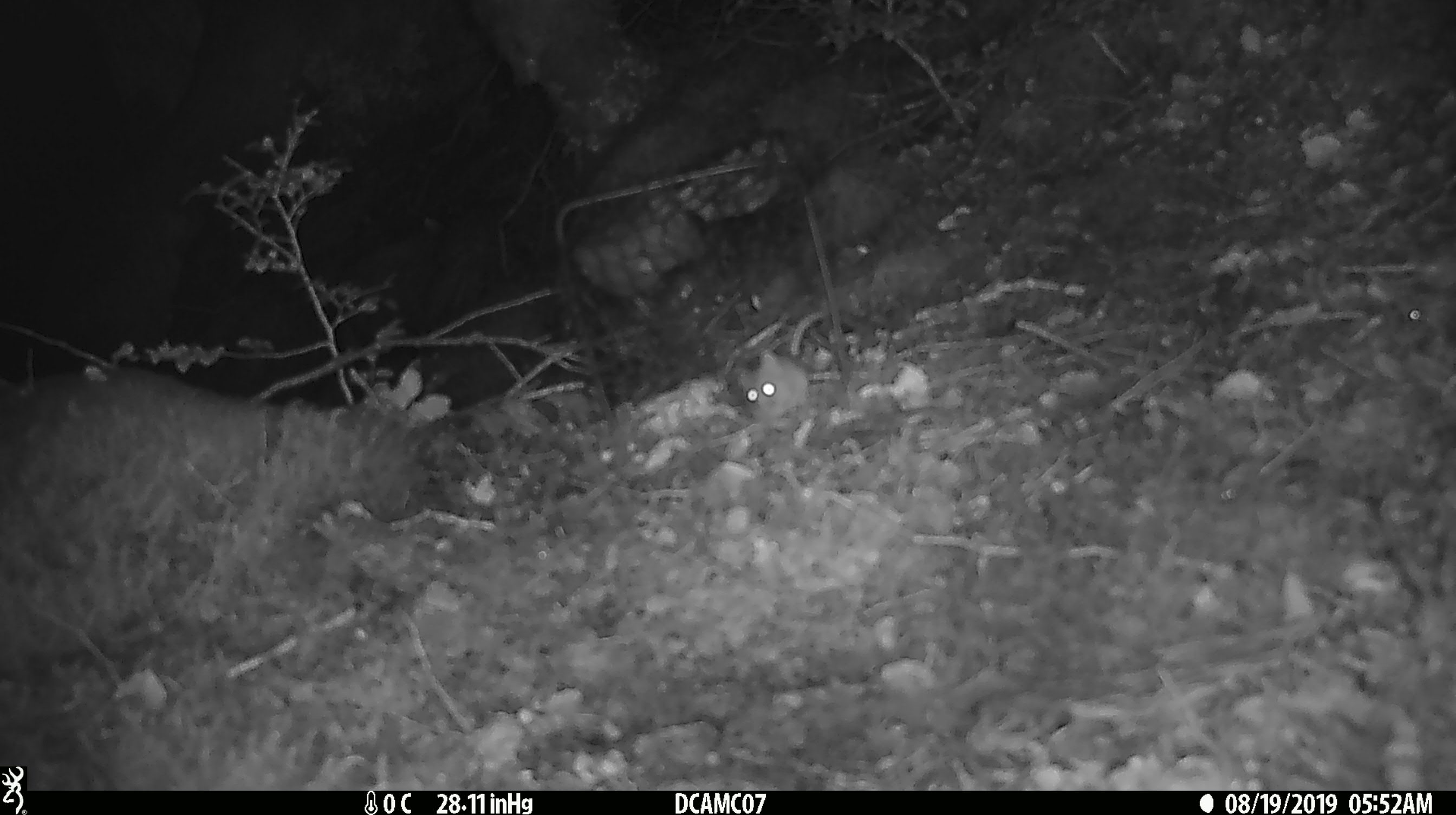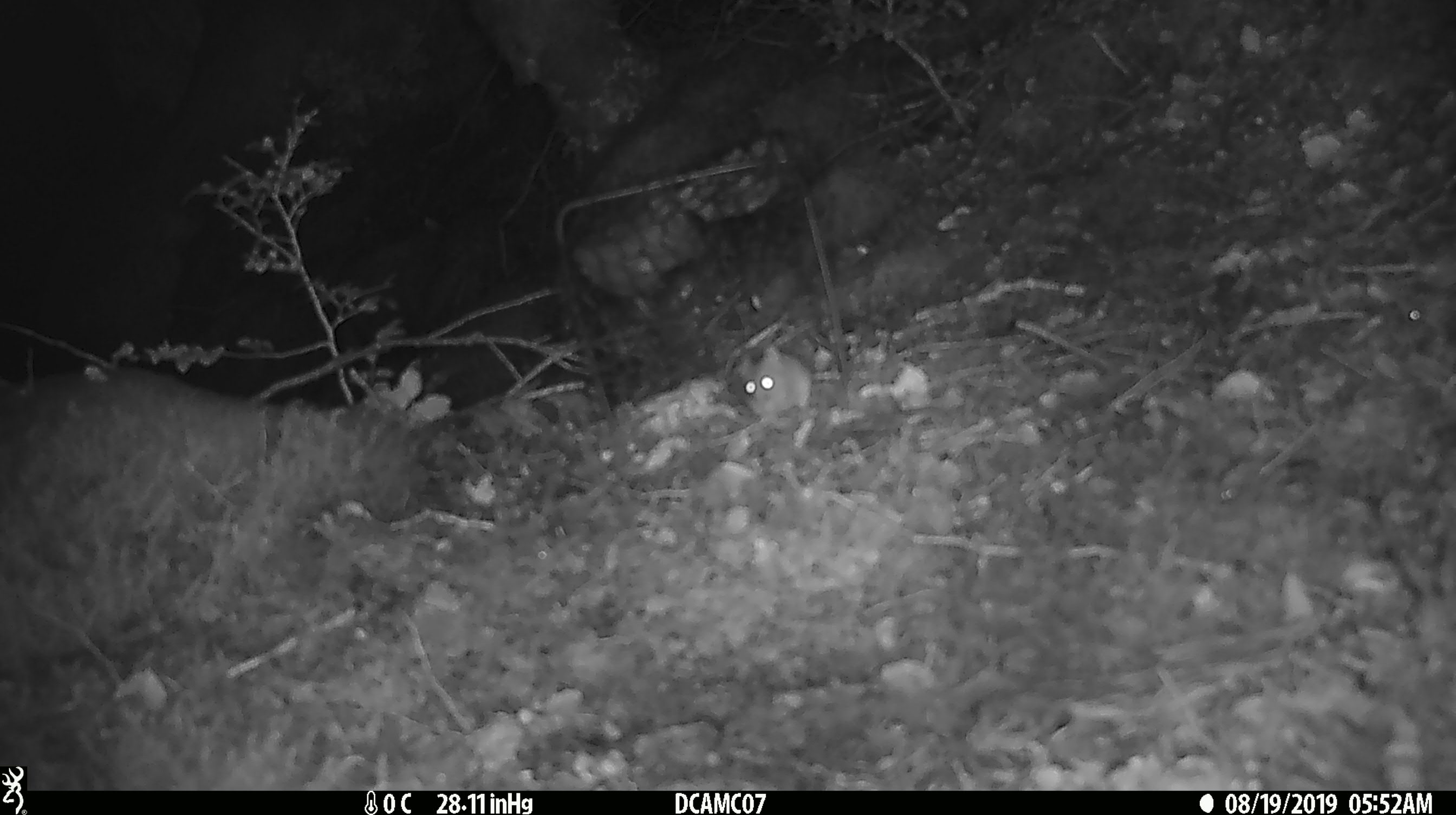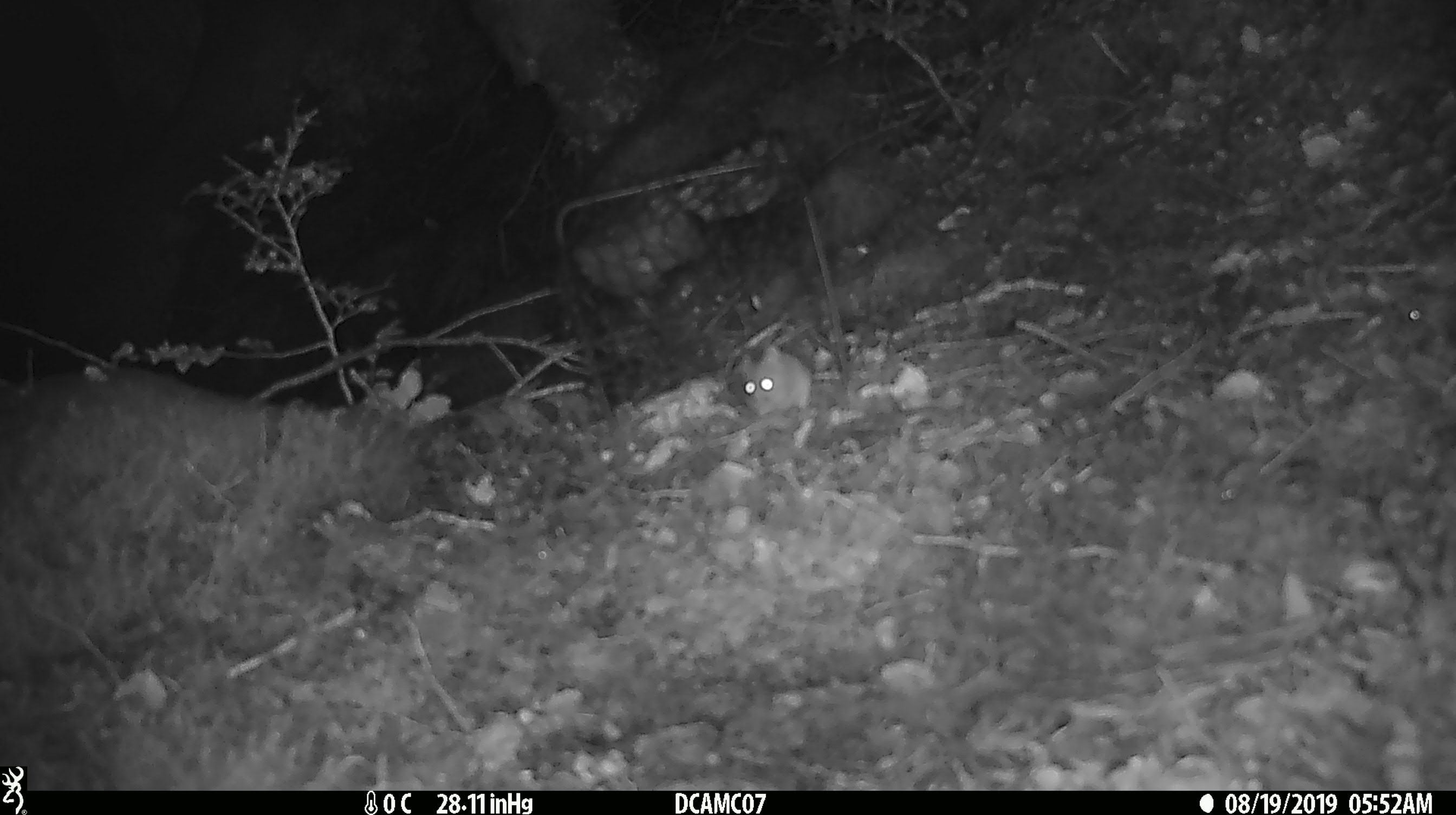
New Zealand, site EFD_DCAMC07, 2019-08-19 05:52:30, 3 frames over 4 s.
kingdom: Animalia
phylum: Chordata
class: Mammalia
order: Rodentia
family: Muridae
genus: Mus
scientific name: Mus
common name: mouse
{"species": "mouse (Mus)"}